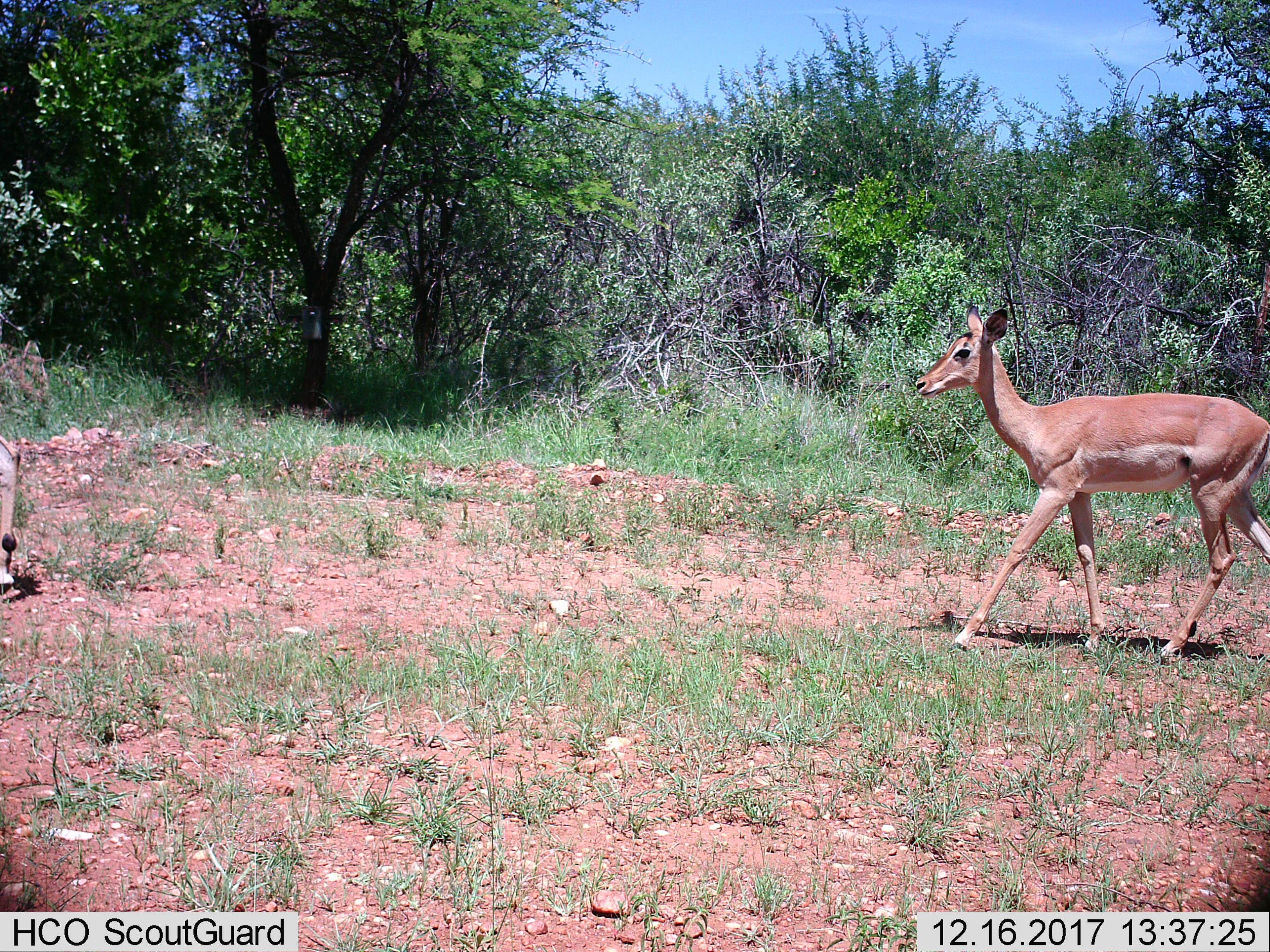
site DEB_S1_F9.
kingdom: Animalia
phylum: Chordata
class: Mammalia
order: Artiodactyla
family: Bovidae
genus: Aepyceros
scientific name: Aepyceros melampus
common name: impala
Impala (Aepyceros melampus), count 2. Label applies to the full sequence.